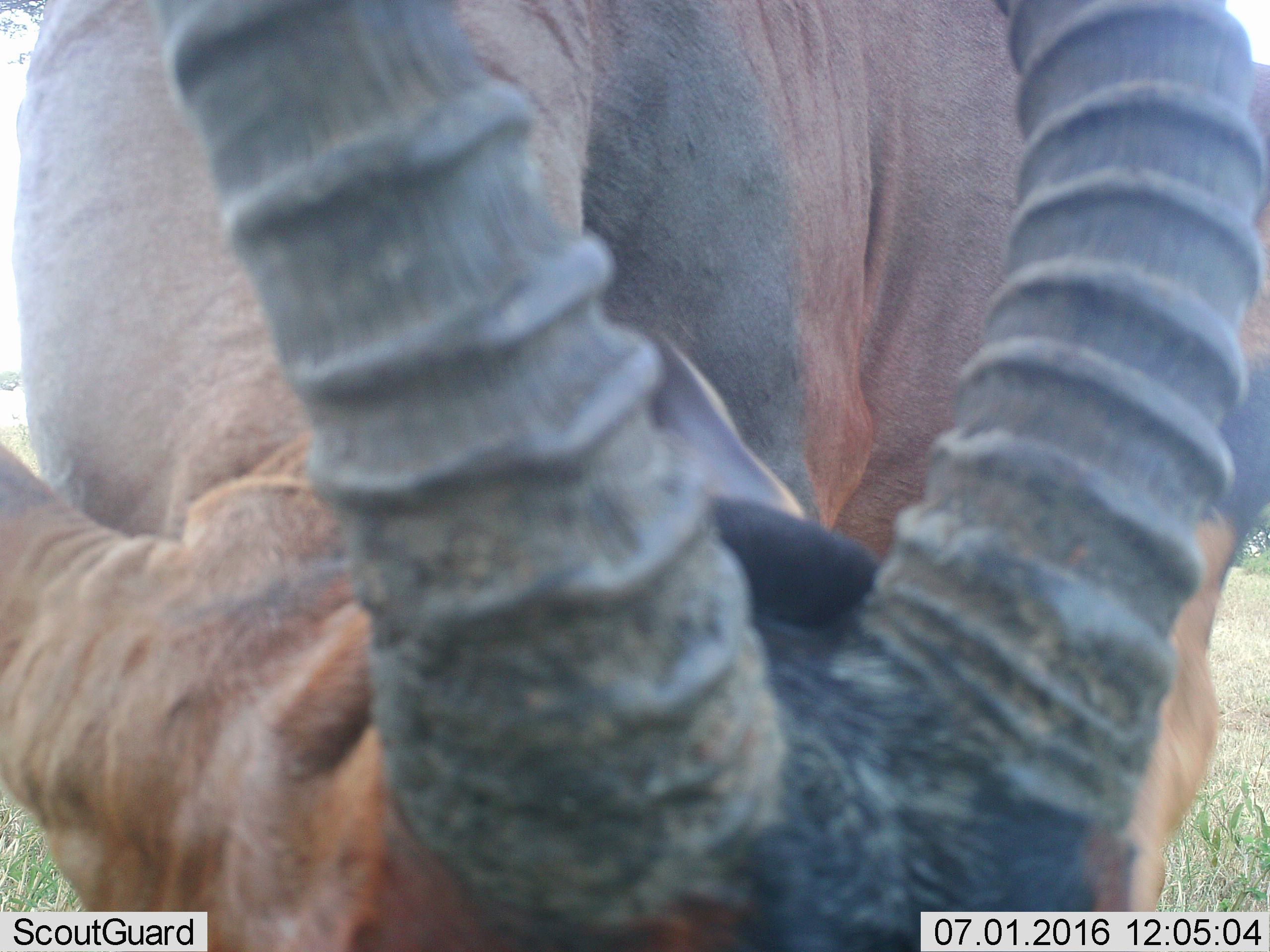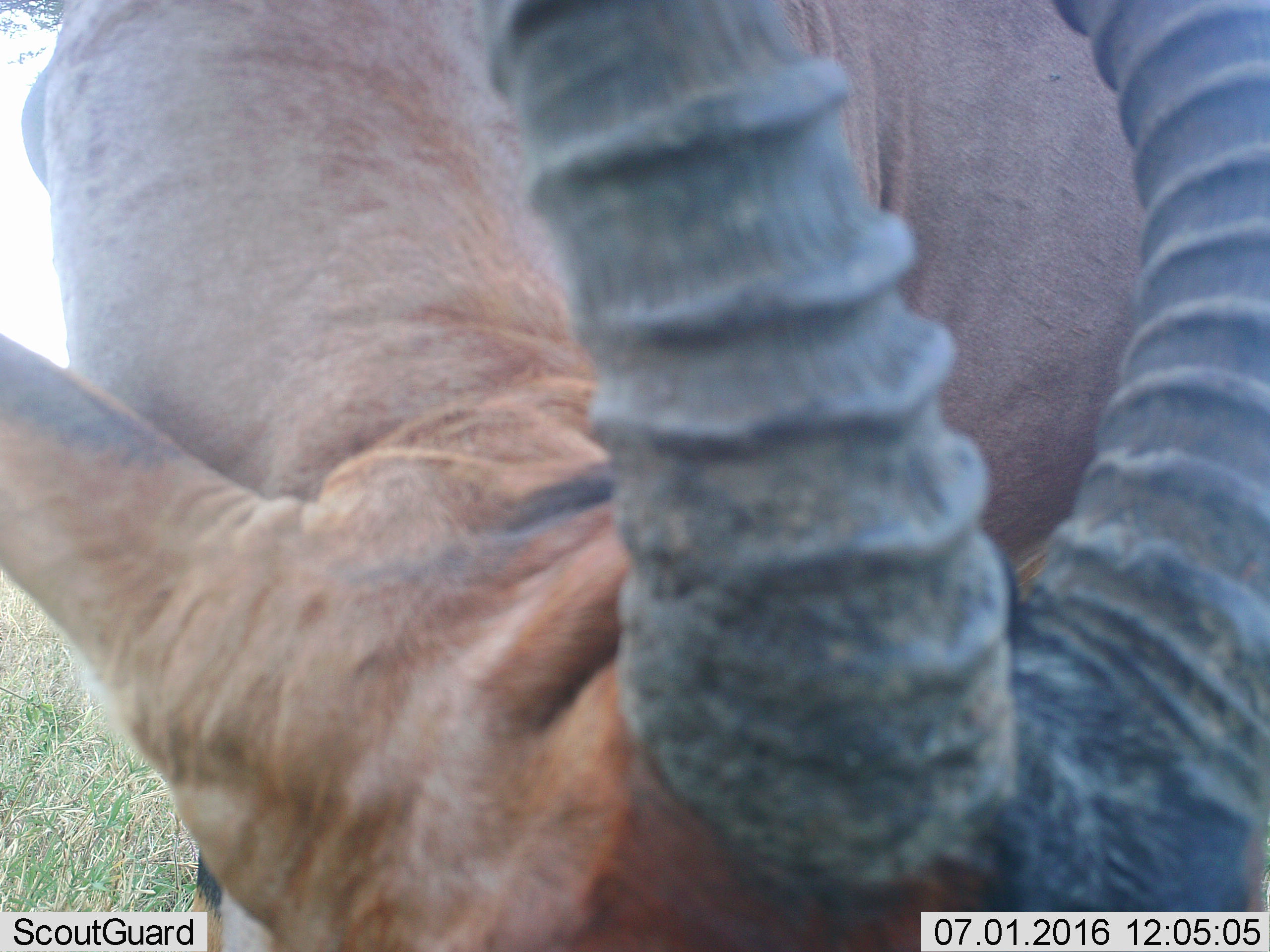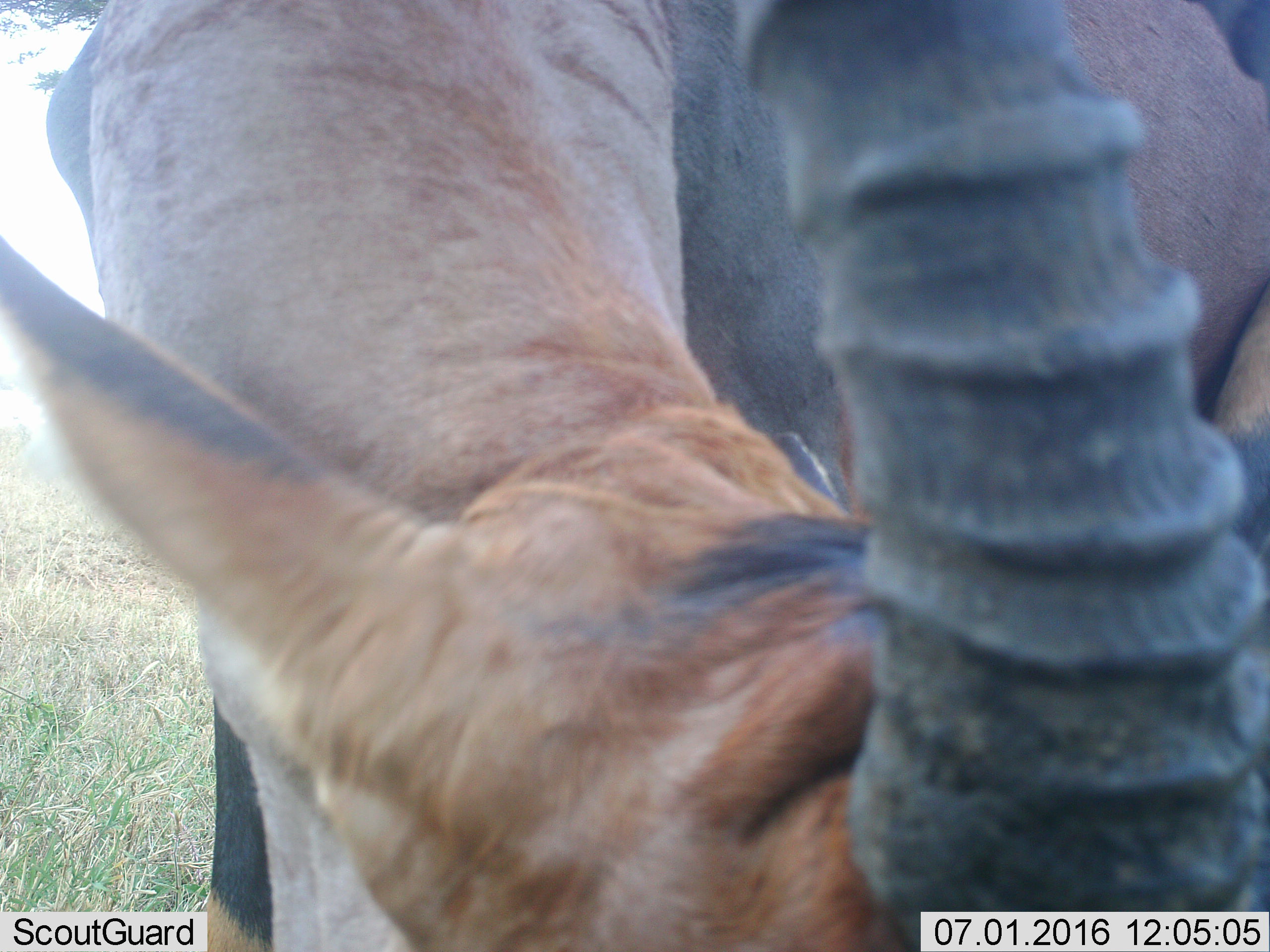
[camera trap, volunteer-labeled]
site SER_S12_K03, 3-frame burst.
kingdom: Animalia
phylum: Chordata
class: Mammalia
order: Artiodactyla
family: Bovidae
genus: Damaliscus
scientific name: Damaliscus lunatus jimela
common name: topi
Topi (Damaliscus lunatus jimela), count 1. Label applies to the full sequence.